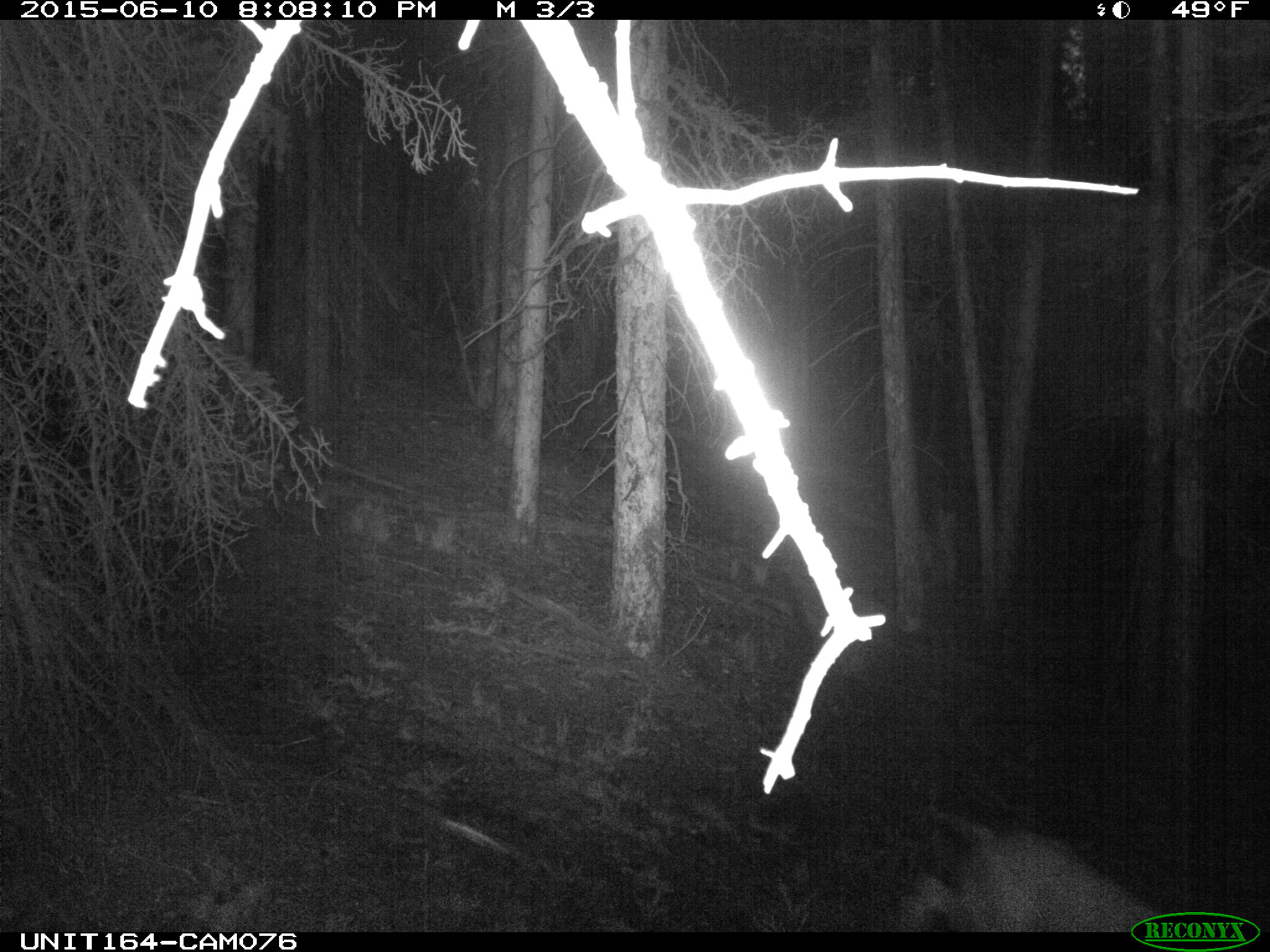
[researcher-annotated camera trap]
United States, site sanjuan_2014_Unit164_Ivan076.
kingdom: Animalia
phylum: Chordata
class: Mammalia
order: Artiodactyla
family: Cervidae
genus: Odocoileus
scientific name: Odocoileus hemionus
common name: mule deer